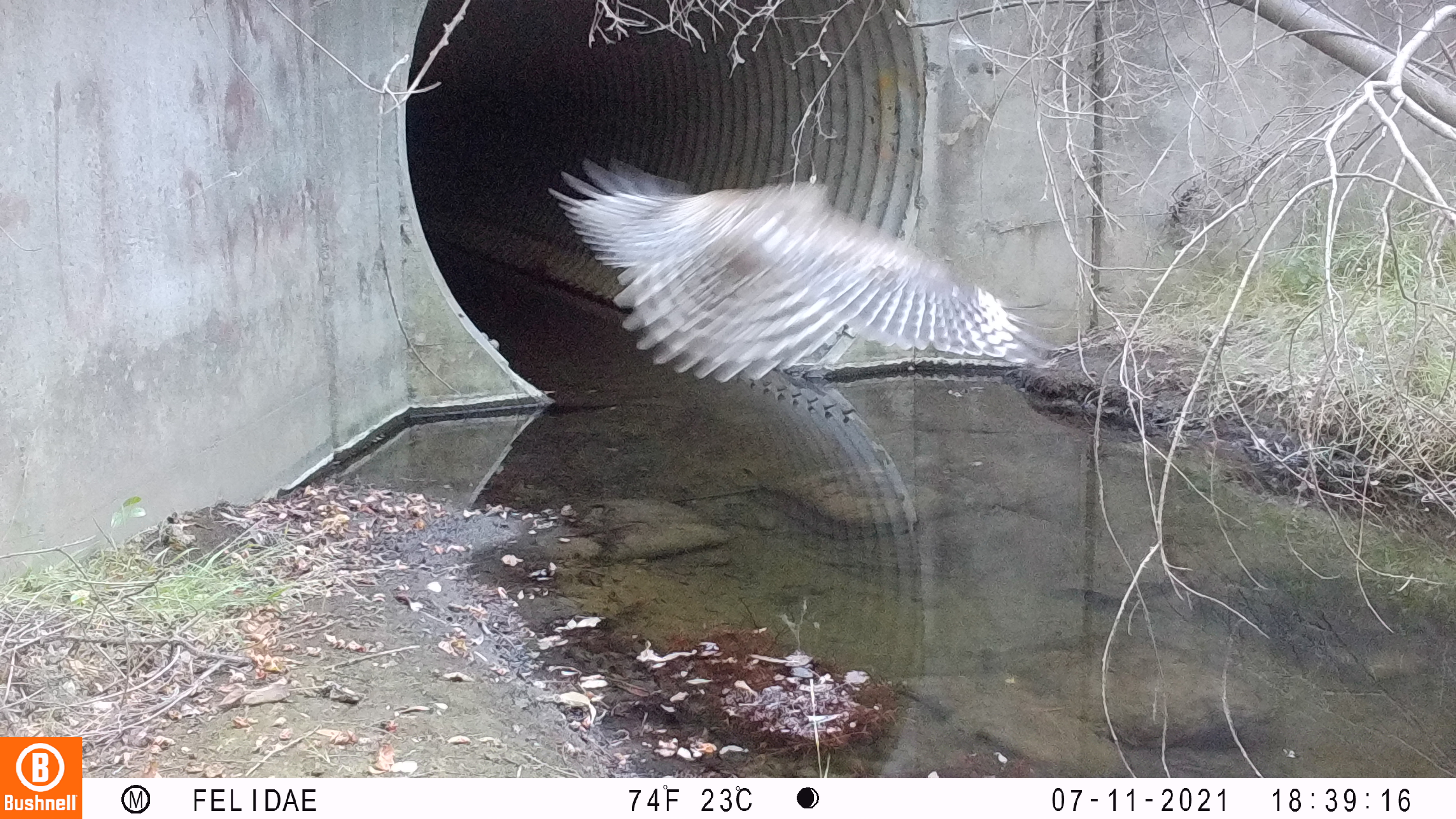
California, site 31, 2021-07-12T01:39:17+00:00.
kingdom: Animalia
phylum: Chordata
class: Aves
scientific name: Aves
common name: bird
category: unknown bird